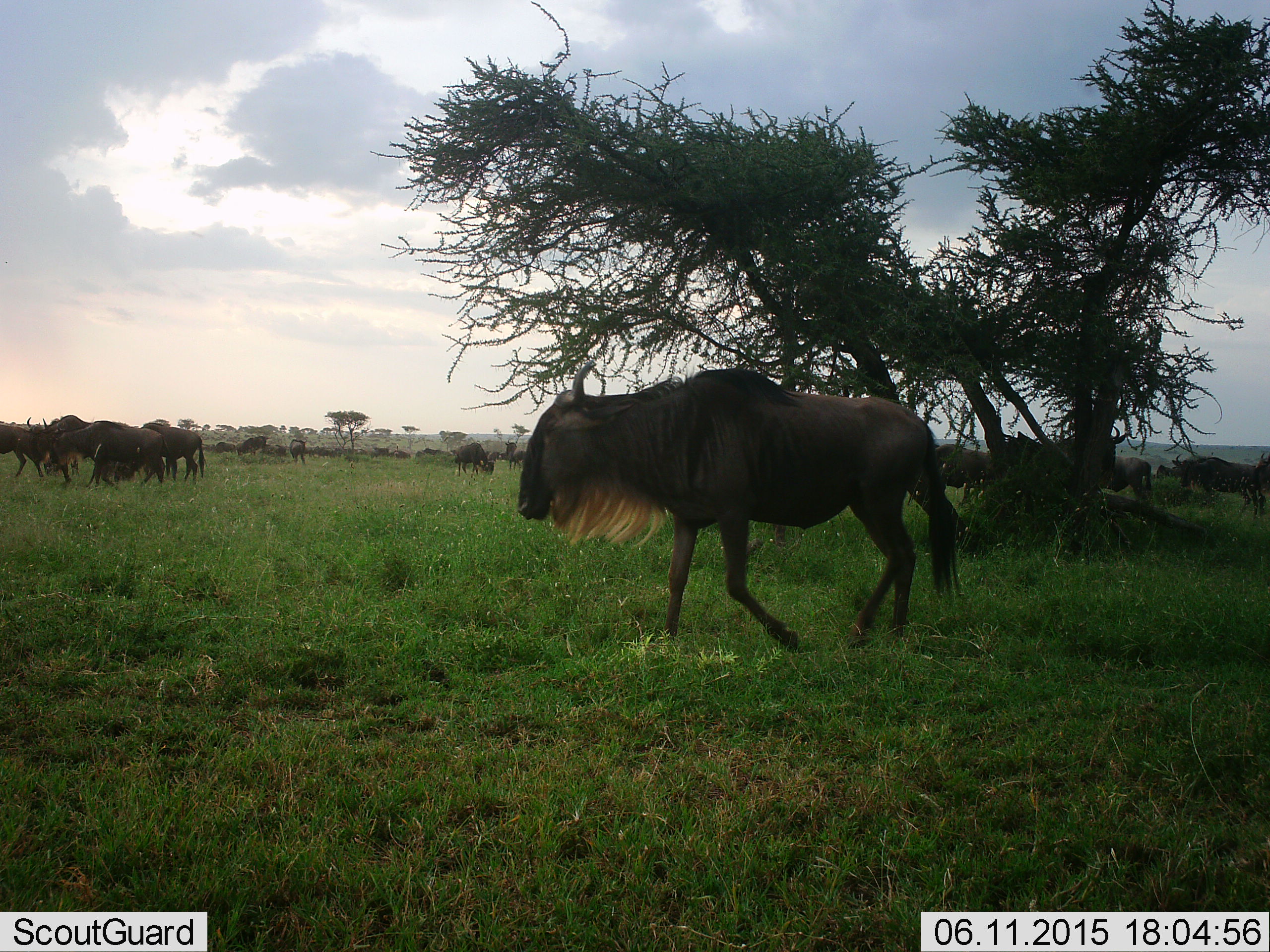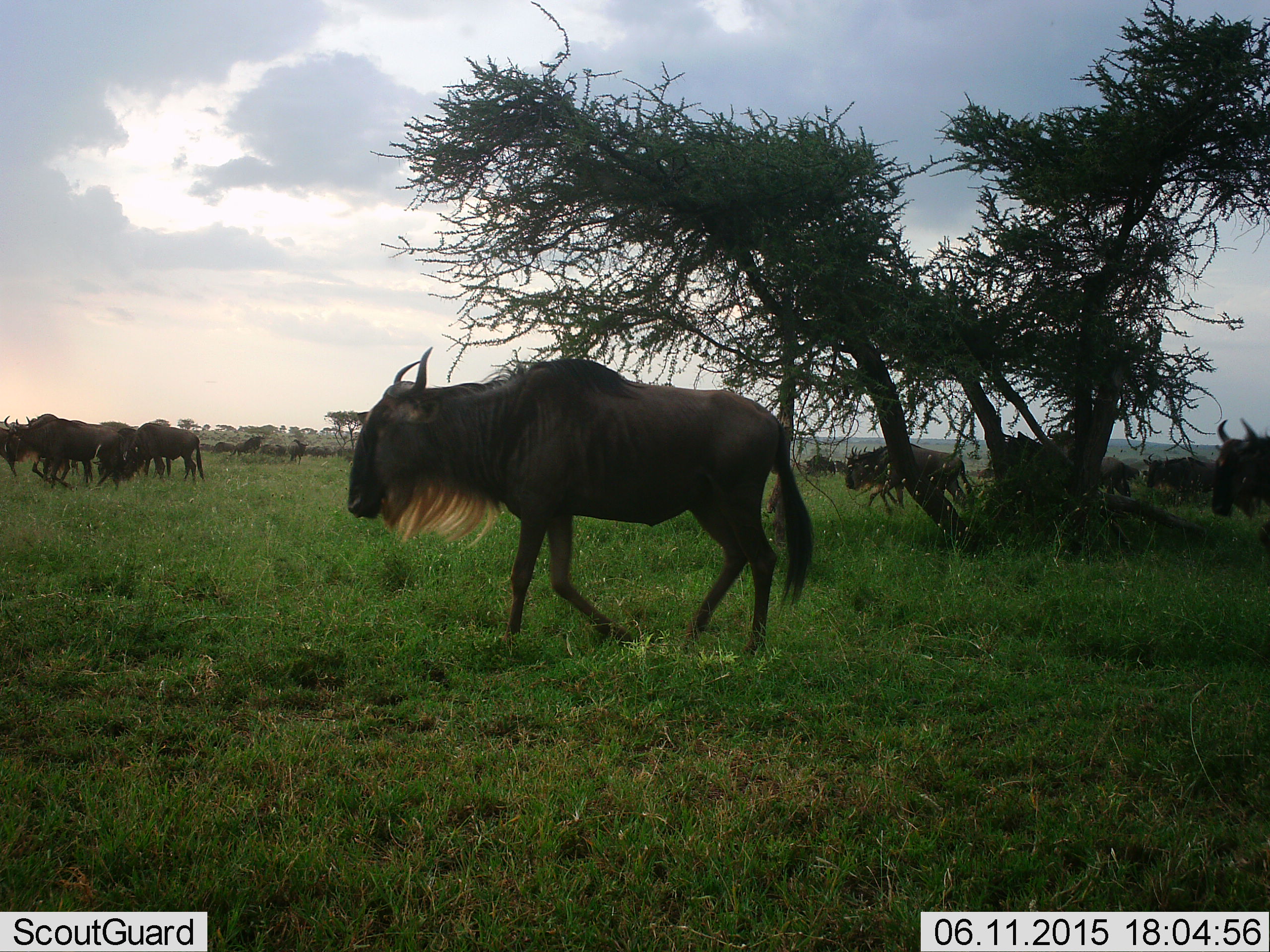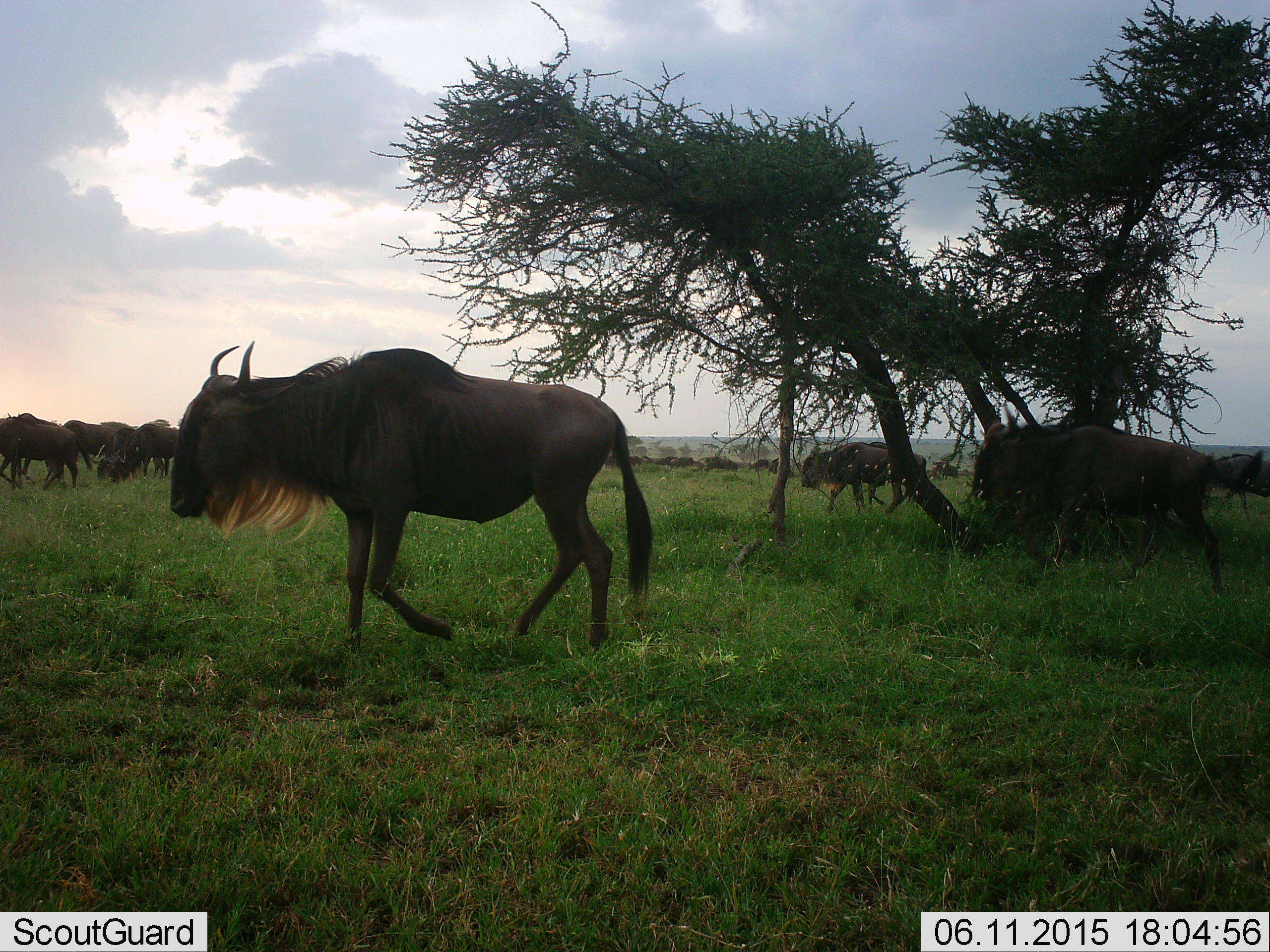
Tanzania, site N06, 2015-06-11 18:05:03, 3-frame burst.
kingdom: Animalia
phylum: Chordata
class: Mammalia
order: Artiodactyla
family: Bovidae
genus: Connochaetes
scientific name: Connochaetes taurinus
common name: blue wildebeest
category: wildebeest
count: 11-50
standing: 20%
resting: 0%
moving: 100%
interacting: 0%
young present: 0%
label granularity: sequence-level